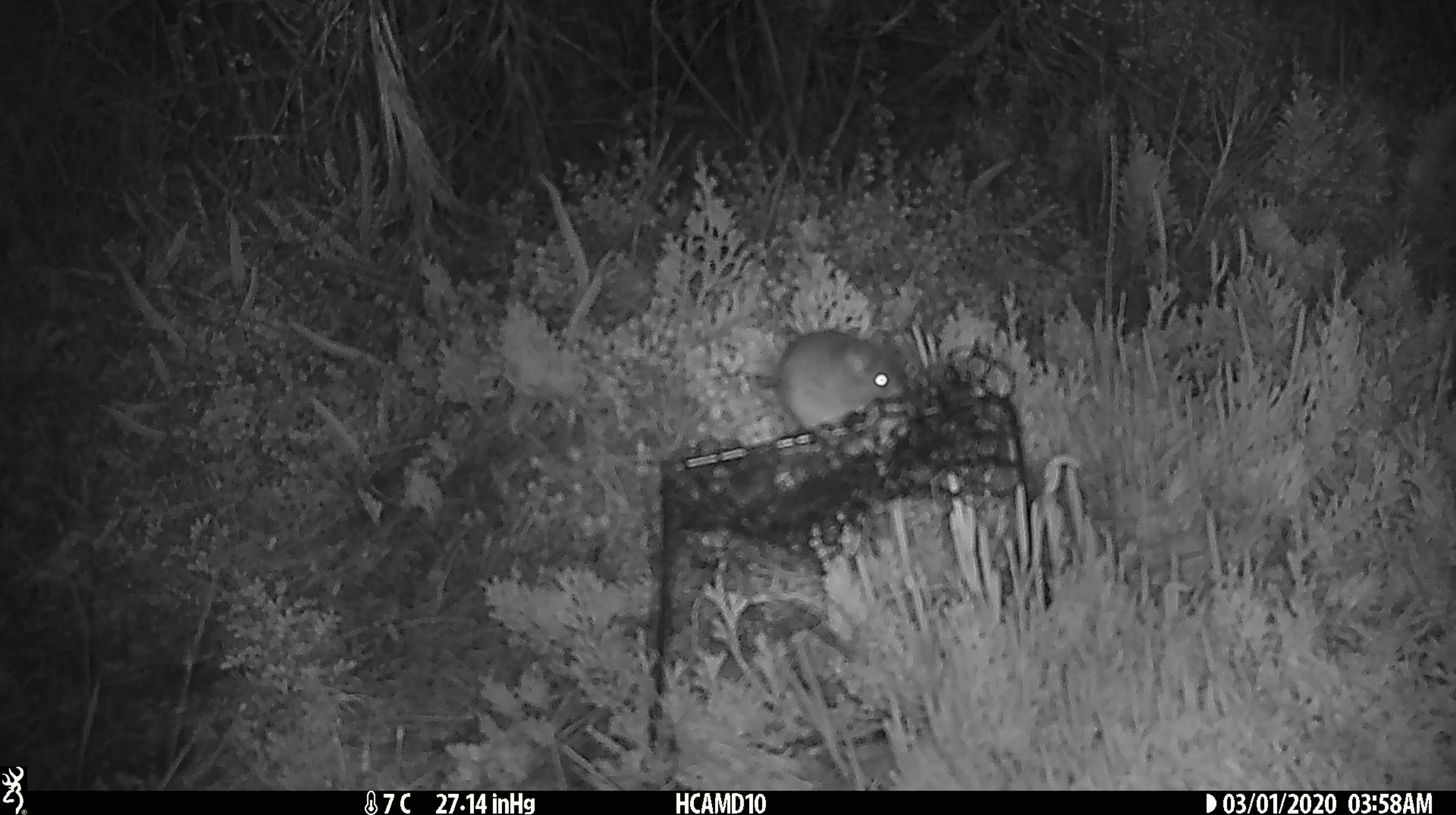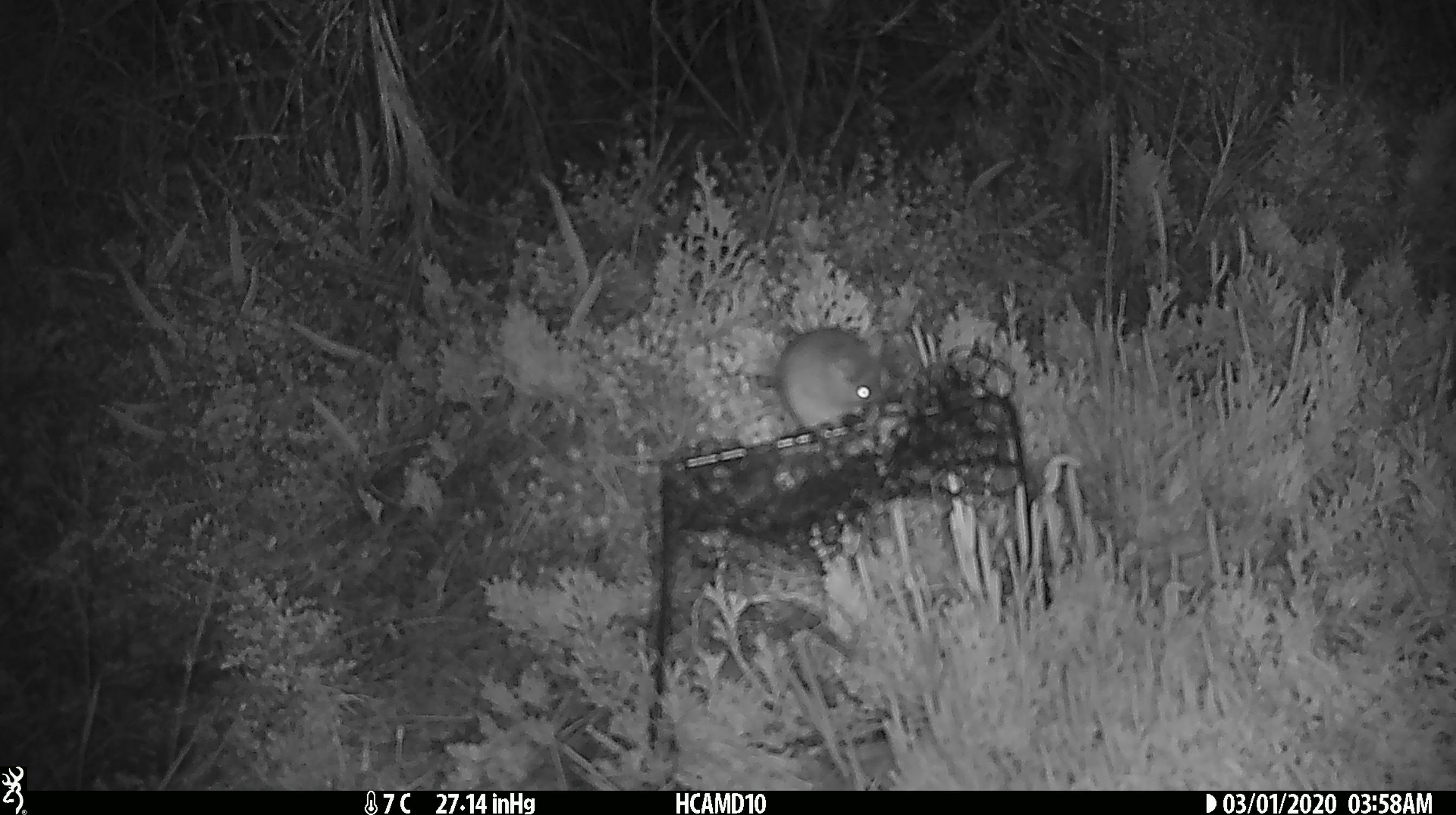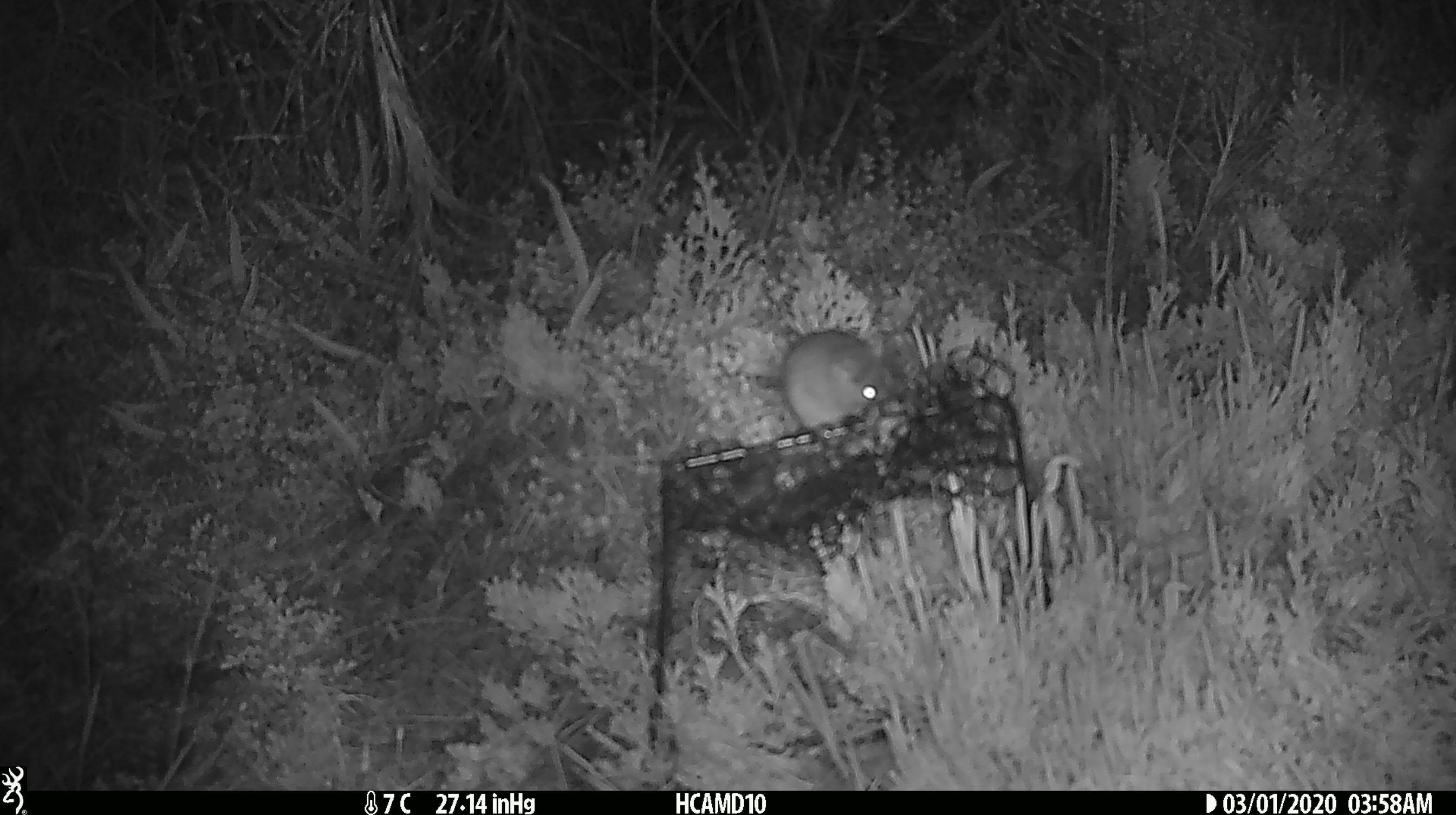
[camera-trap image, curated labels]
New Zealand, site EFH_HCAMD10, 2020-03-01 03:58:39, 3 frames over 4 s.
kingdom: Animalia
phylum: Chordata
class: Mammalia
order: Rodentia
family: Muridae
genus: Mus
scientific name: Mus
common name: mouse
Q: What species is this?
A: Mouse (Mus).